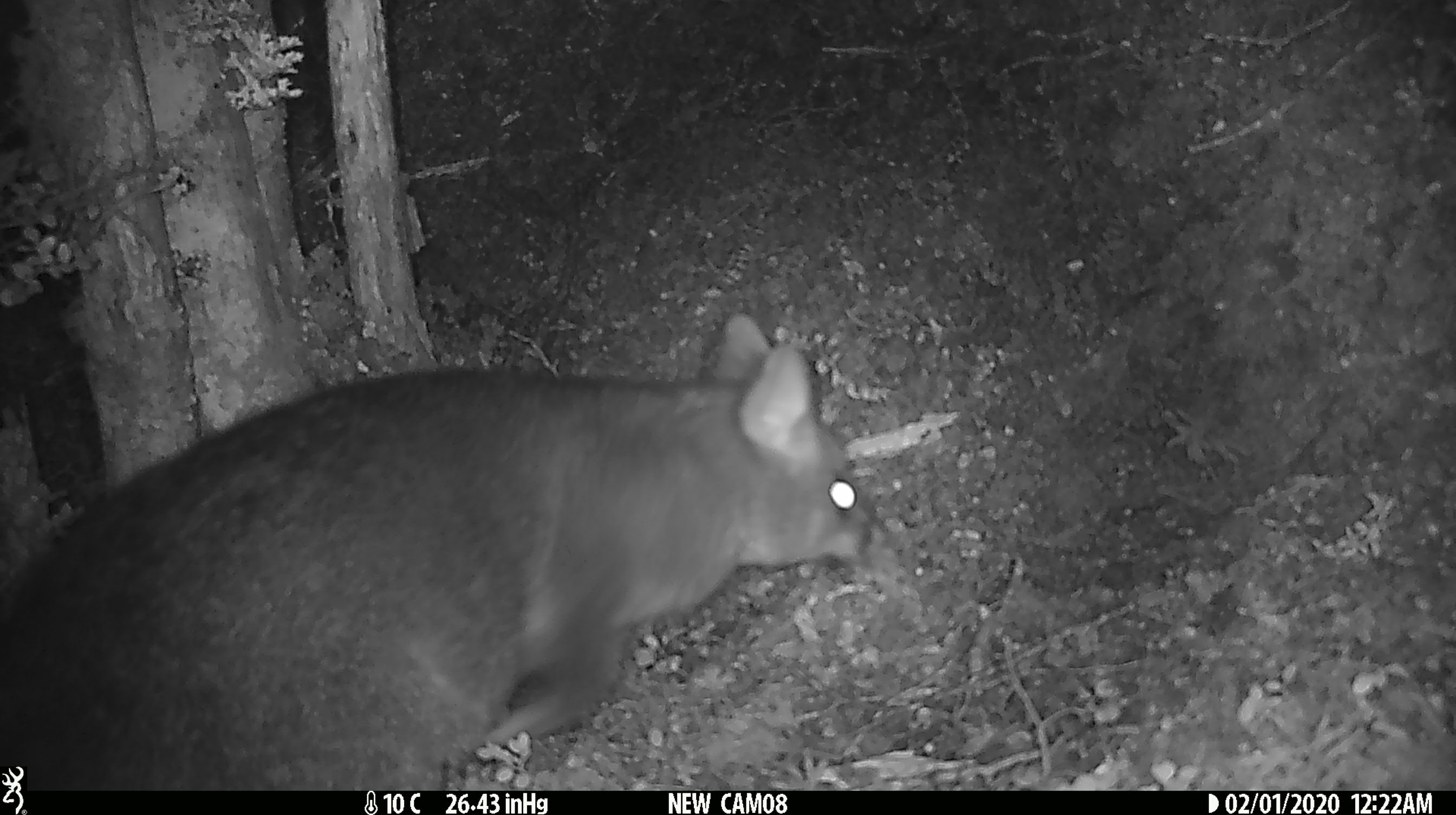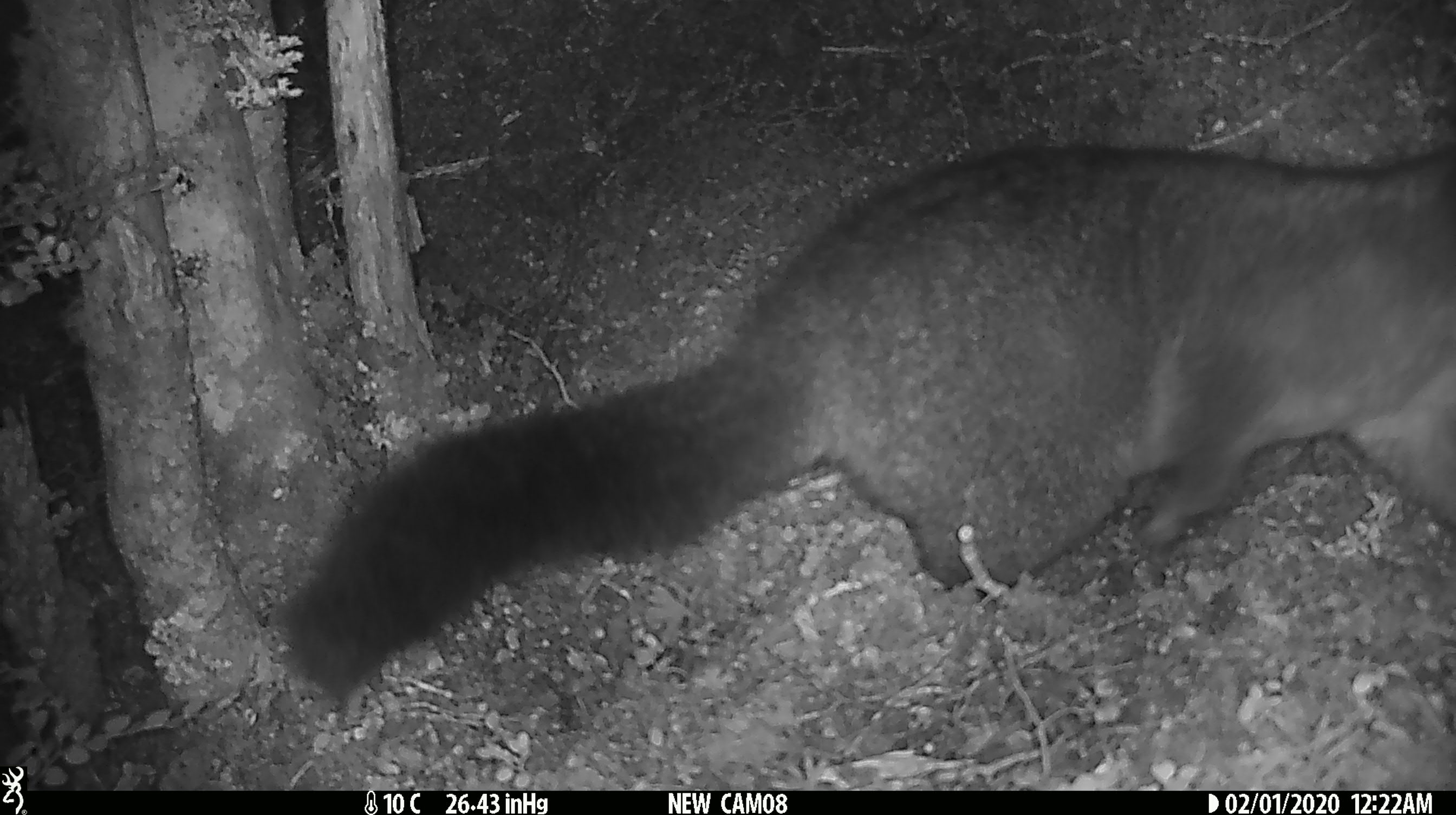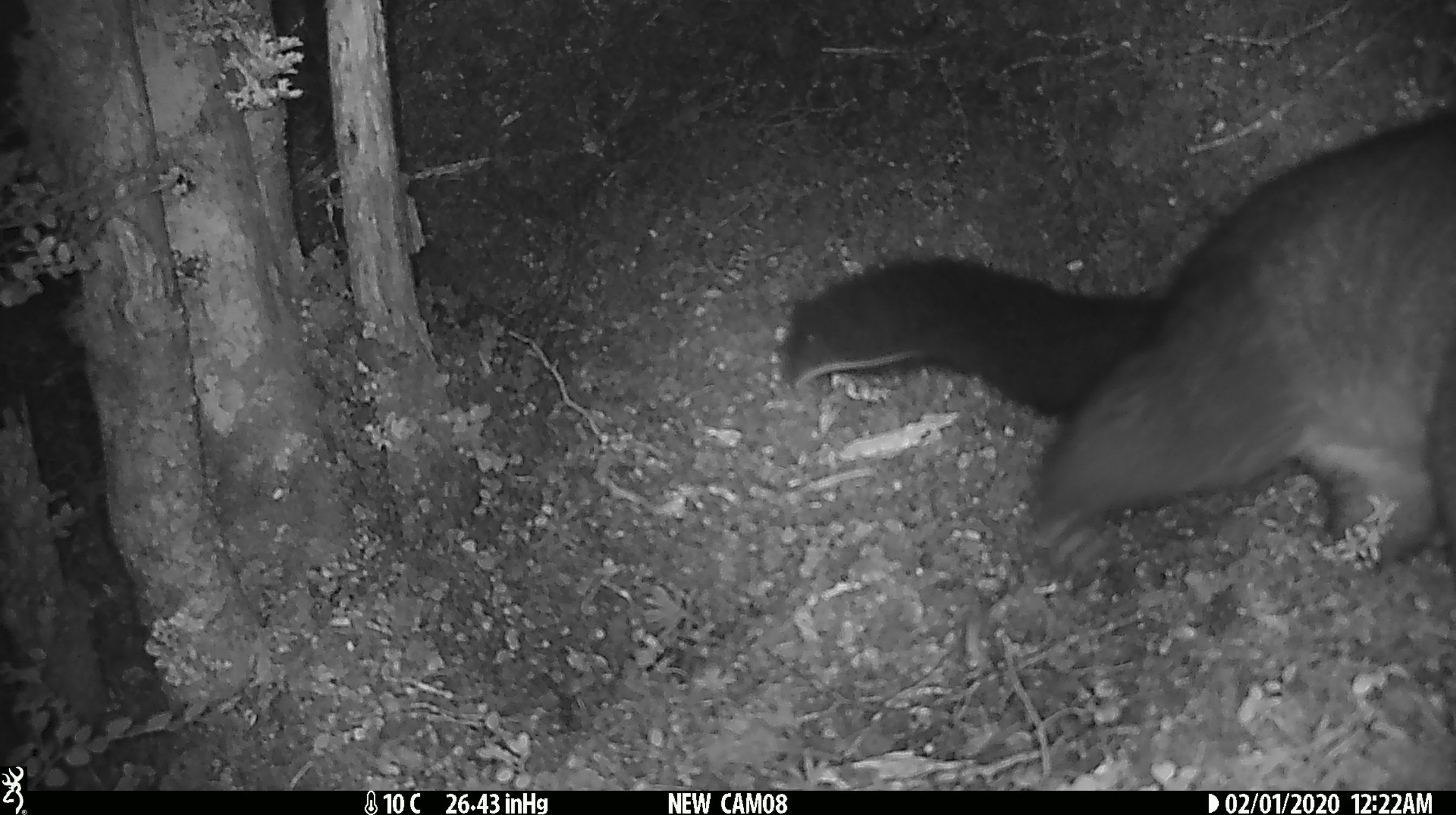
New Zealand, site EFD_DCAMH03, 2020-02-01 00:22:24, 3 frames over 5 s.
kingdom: Animalia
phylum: Chordata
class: Mammalia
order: Diprotodontia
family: Phalangeridae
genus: Trichosurus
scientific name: Trichosurus vulpecula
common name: common brushtail possum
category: possum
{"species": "possum (common brushtail possum) (Trichosurus vulpecula)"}